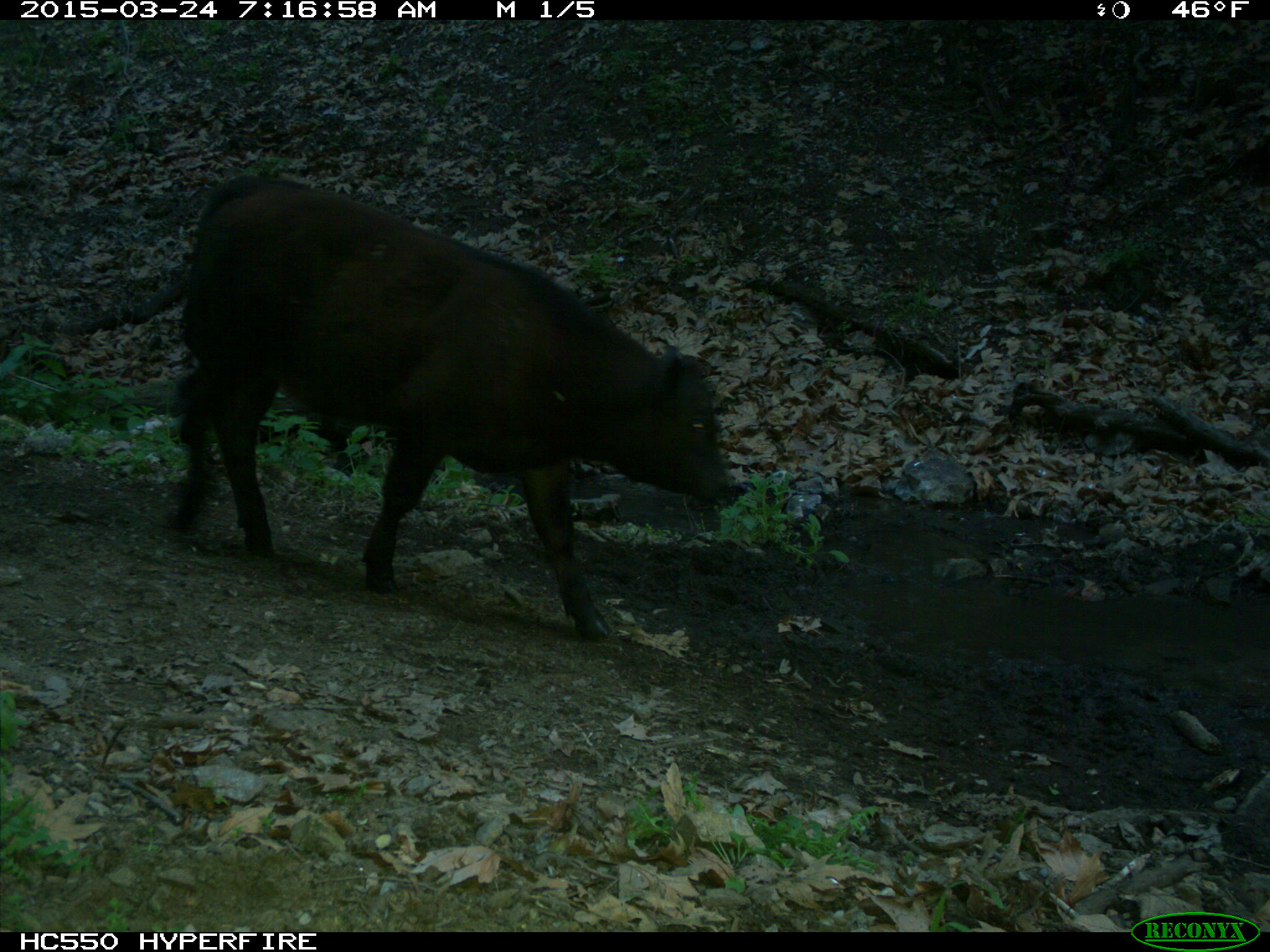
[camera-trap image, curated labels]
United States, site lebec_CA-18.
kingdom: Animalia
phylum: Chordata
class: Mammalia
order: Artiodactyla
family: Bovidae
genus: Bos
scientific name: Bos taurus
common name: domestic cow